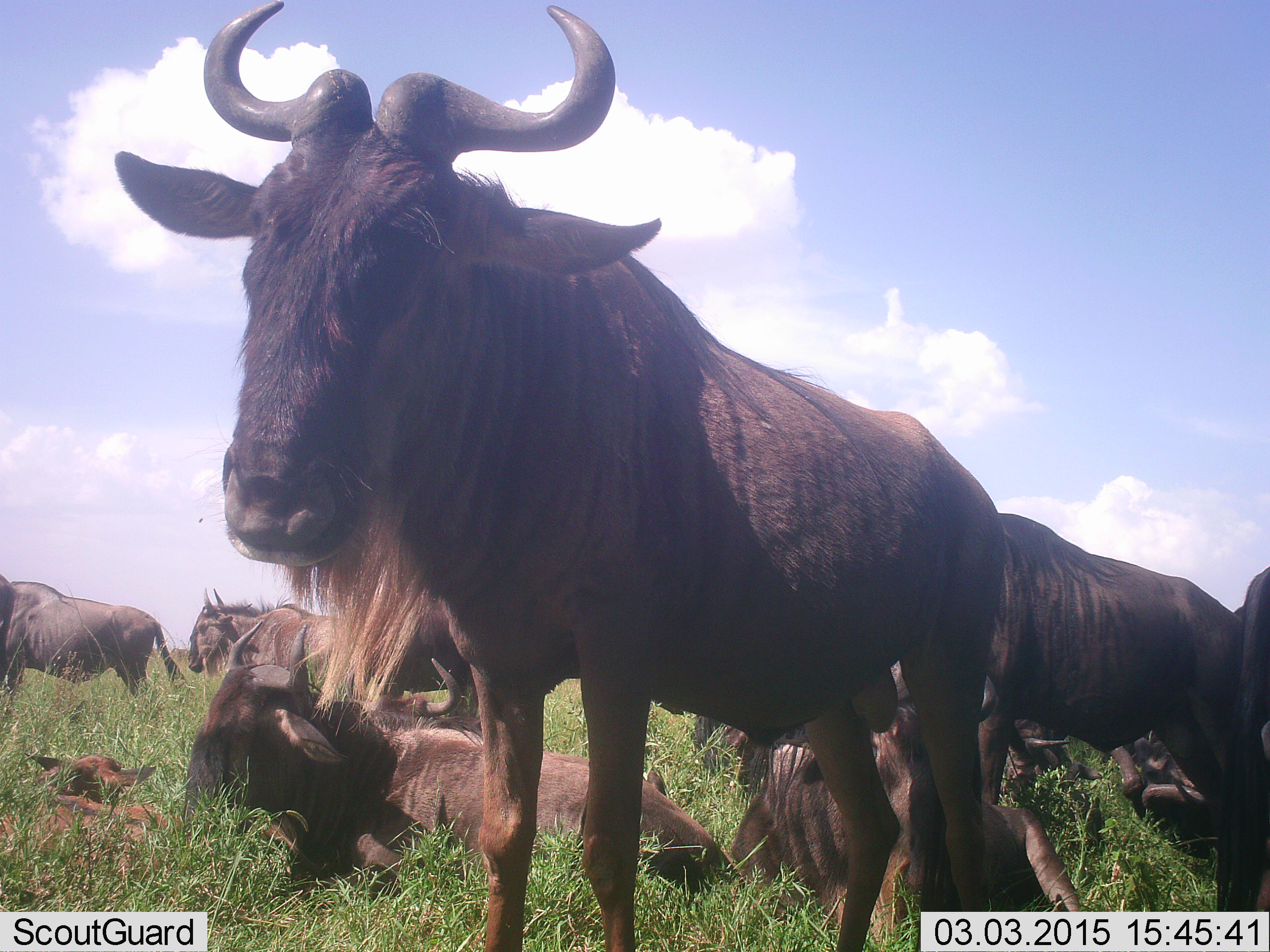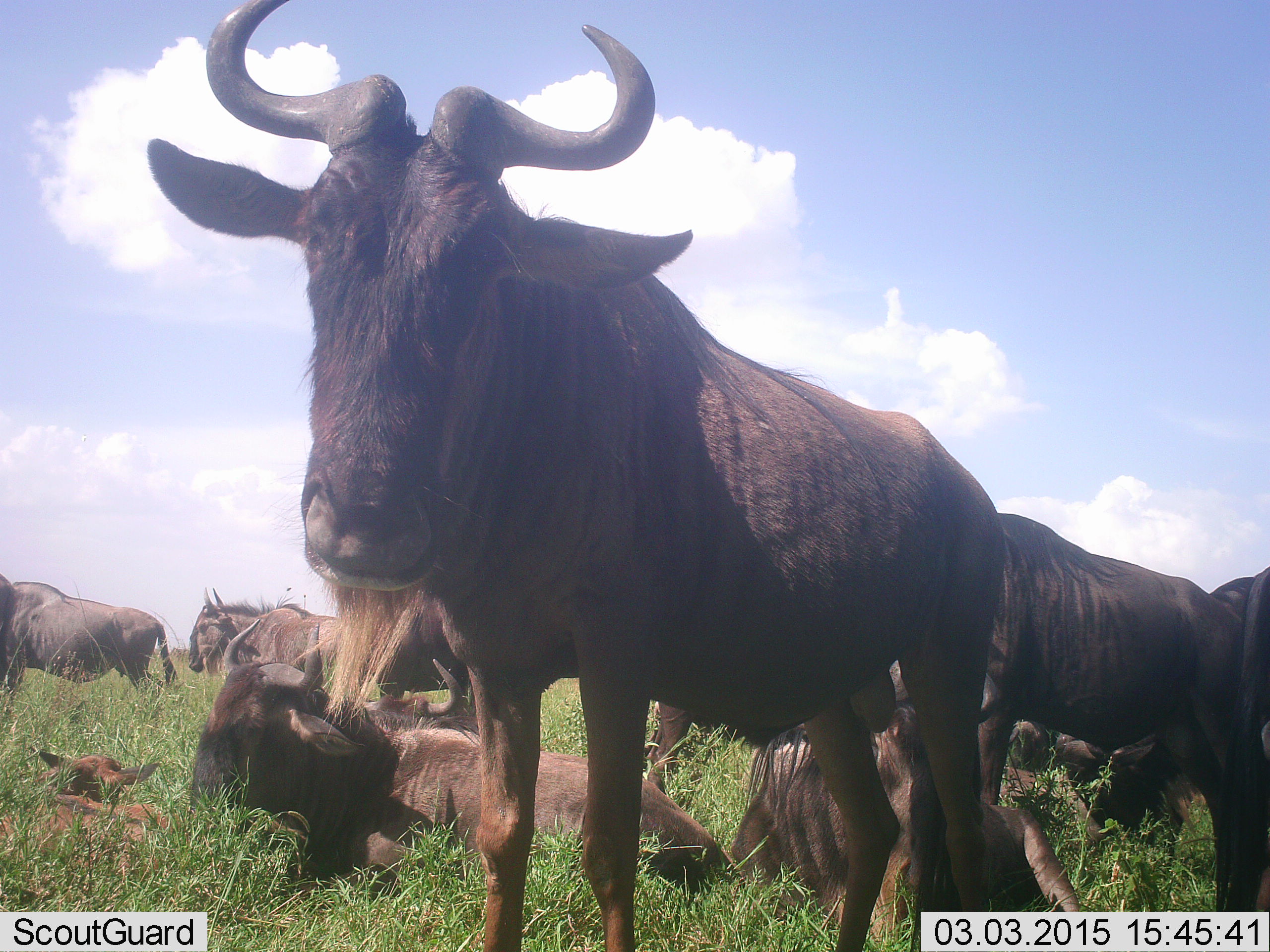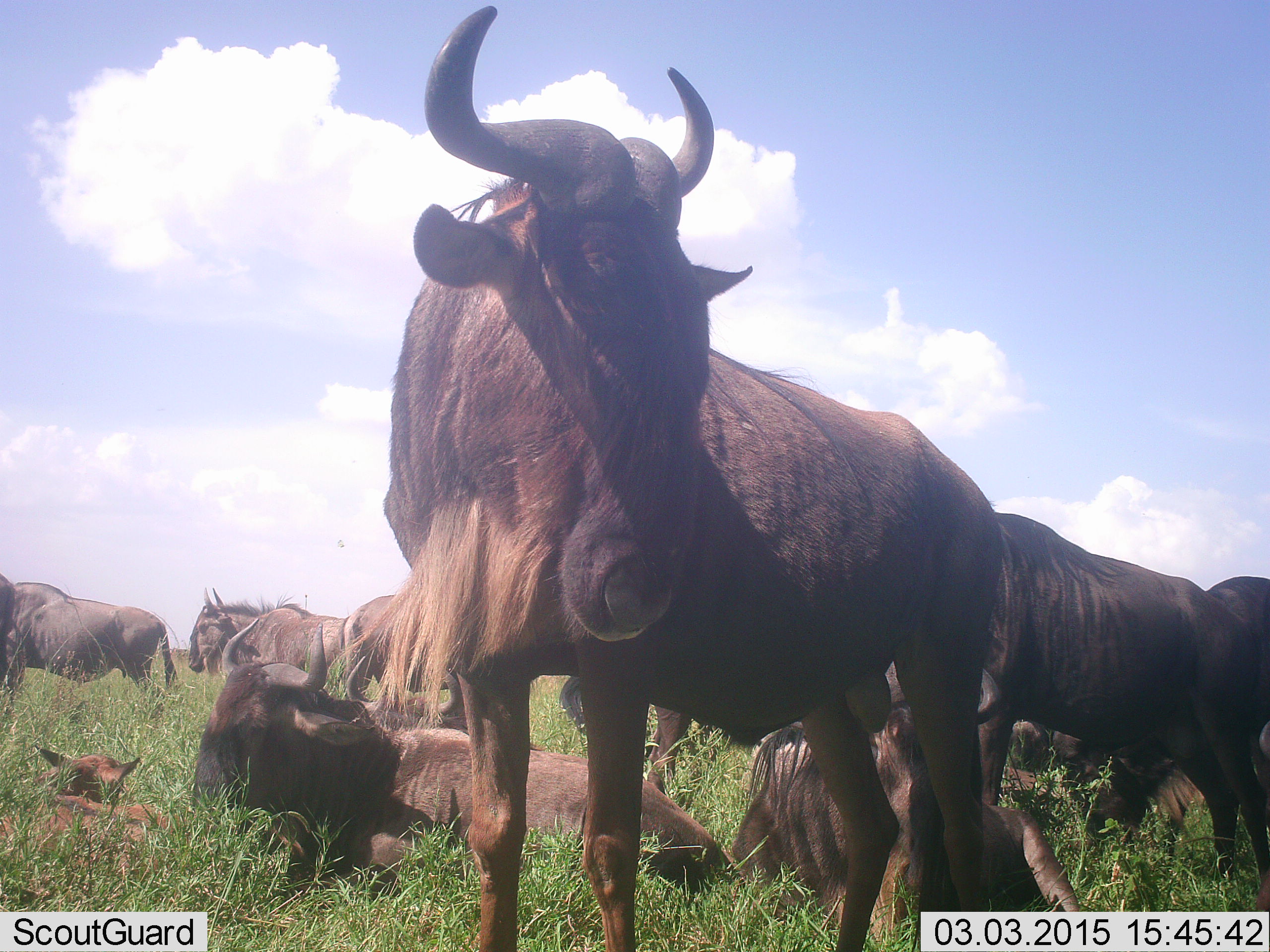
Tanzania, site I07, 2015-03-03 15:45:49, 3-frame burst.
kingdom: Animalia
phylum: Chordata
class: Mammalia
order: Artiodactyla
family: Bovidae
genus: Connochaetes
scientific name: Connochaetes taurinus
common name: blue wildebeest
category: wildebeest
Wildebeest (blue wildebeest) (Connochaetes taurinus), count 8. Behavior (volunteer vote fractions): standing 100%, resting 90%, moving 10%, interacting 10%. Young present (vote fraction): 70%. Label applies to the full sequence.